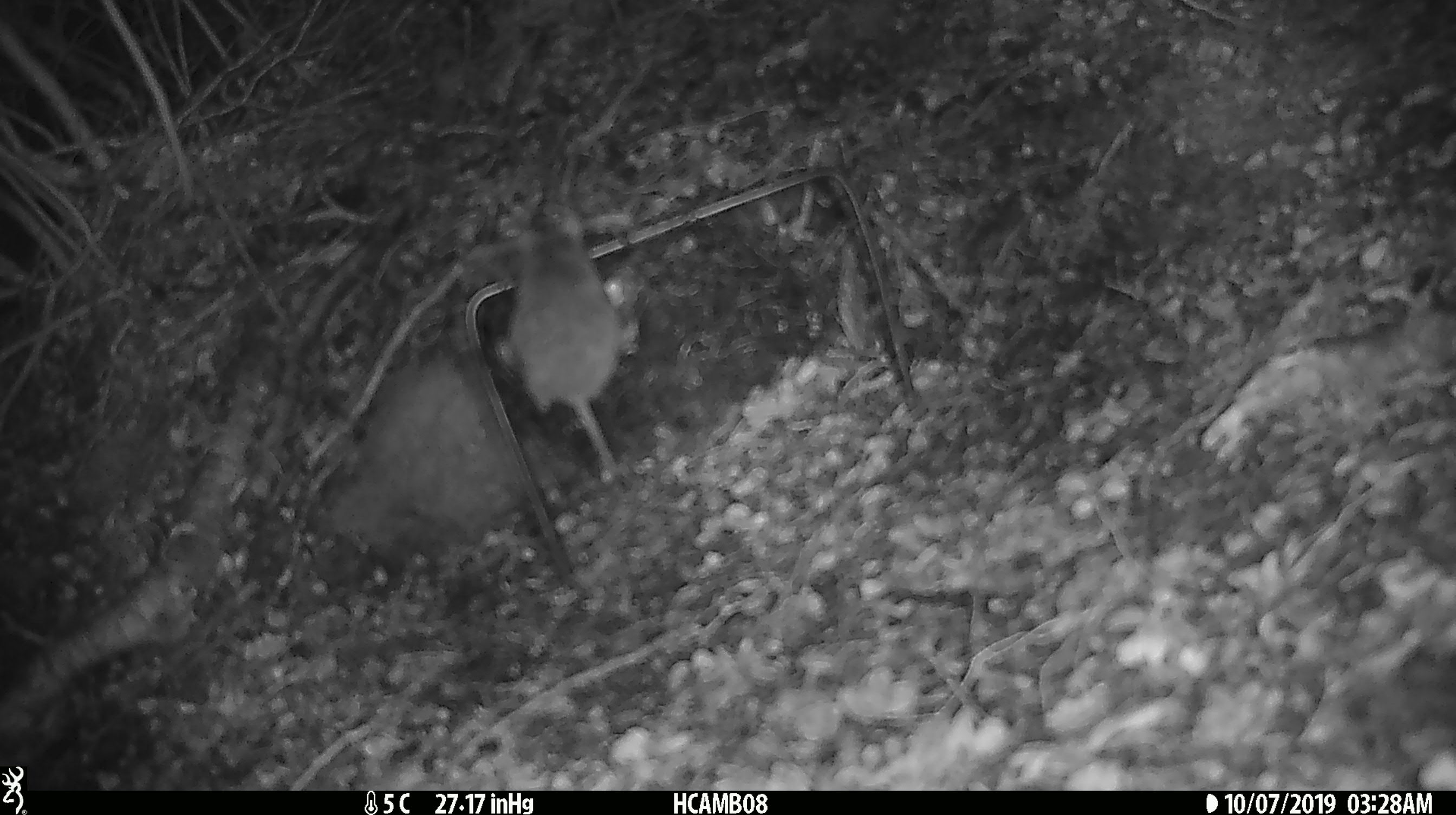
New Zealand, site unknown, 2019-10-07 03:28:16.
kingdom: Animalia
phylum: Chordata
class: Mammalia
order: Rodentia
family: Muridae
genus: Mus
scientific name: Mus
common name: mouse